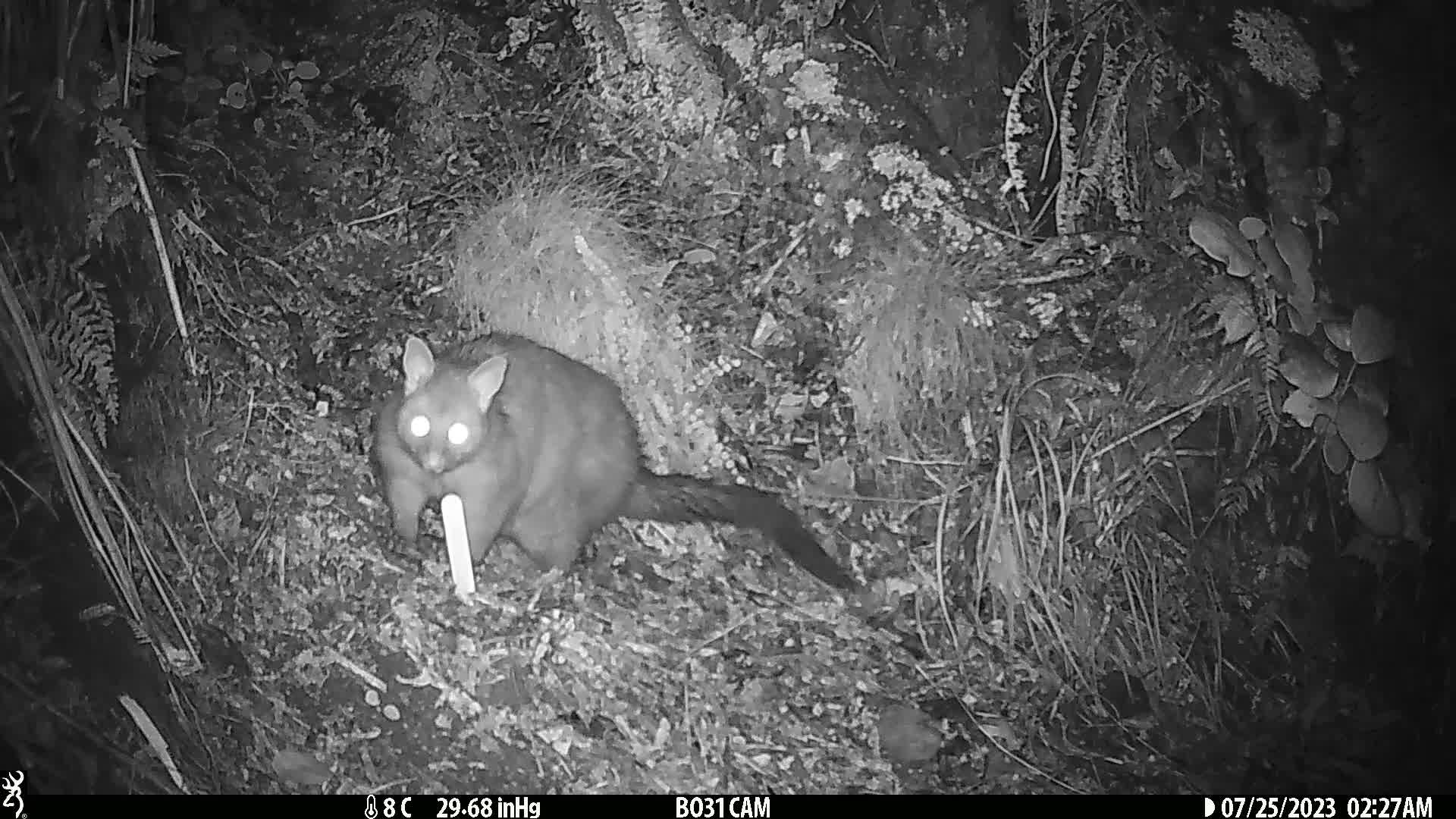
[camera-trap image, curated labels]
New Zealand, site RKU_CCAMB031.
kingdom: Animalia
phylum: Chordata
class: Mammalia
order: Diprotodontia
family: Phalangeridae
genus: Trichosurus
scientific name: Trichosurus vulpecula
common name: common brushtail possum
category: possum